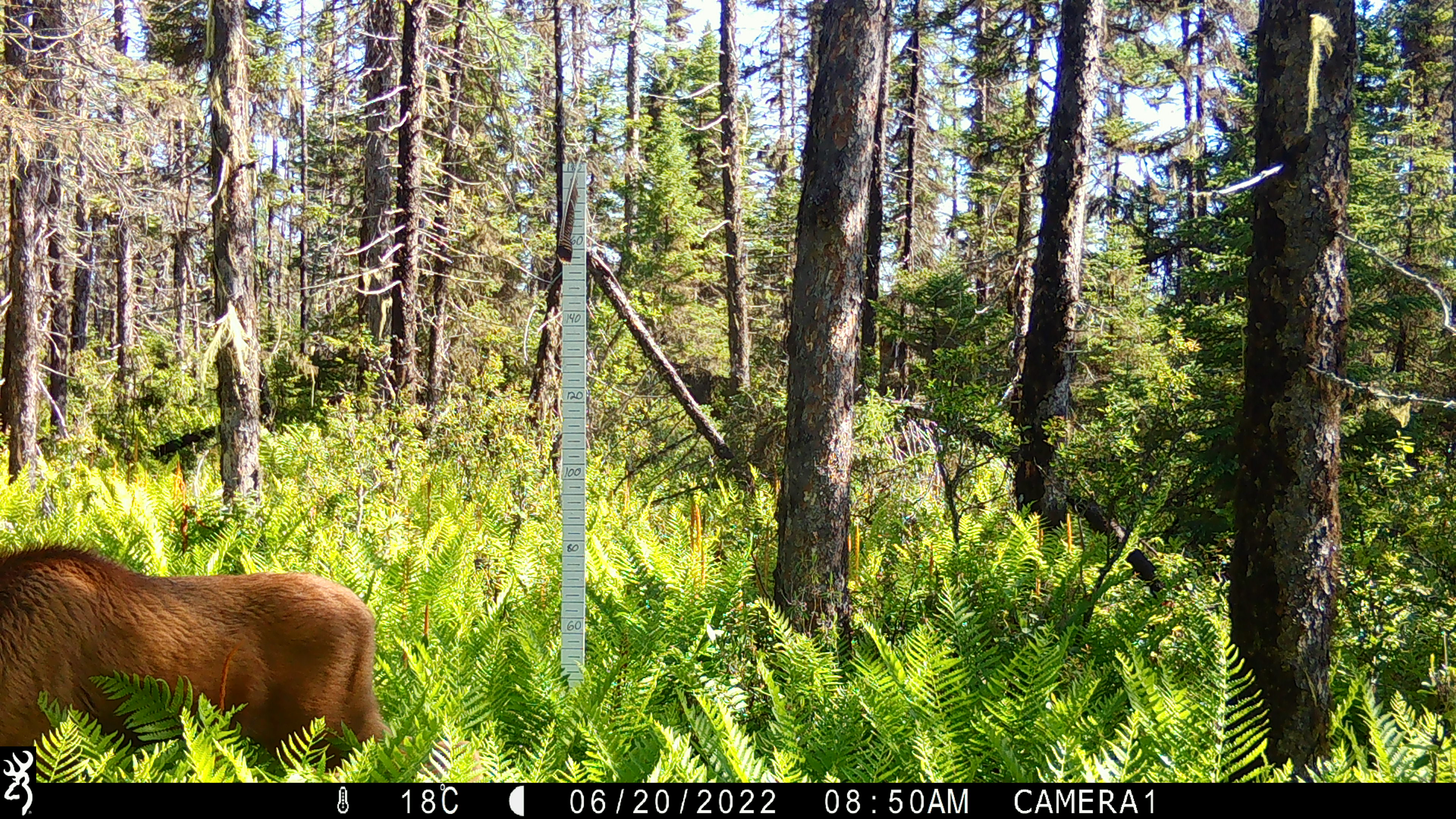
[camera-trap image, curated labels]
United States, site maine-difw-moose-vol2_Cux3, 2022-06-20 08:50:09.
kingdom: Animalia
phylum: Chordata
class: Mammalia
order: Artiodactyla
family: Cervidae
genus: Alces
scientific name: Alces alces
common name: moose